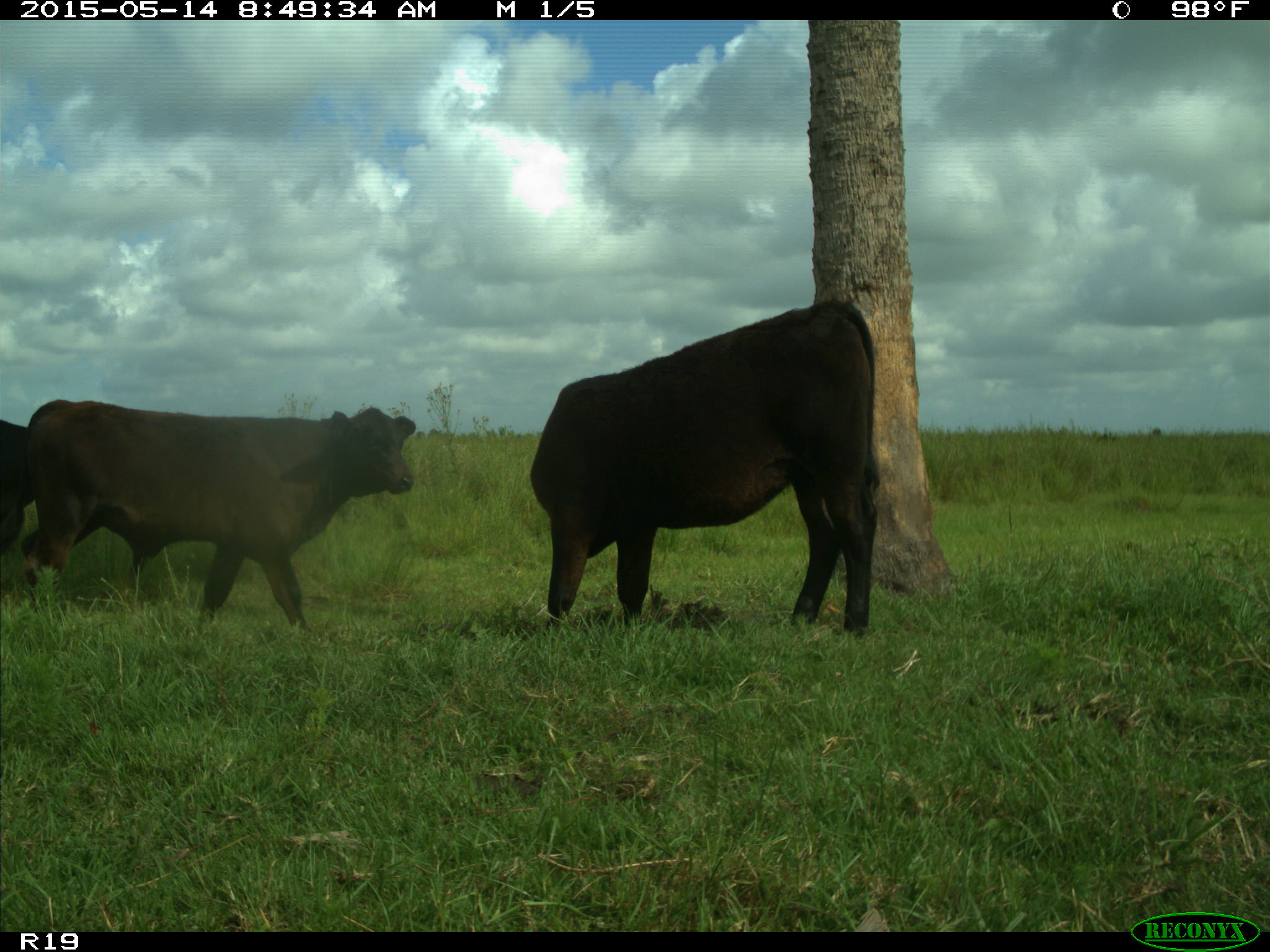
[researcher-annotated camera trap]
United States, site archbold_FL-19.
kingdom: Animalia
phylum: Chordata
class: Mammalia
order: Artiodactyla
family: Bovidae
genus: Bos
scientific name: Bos taurus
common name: domestic cow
Bos taurus (domestic cow).